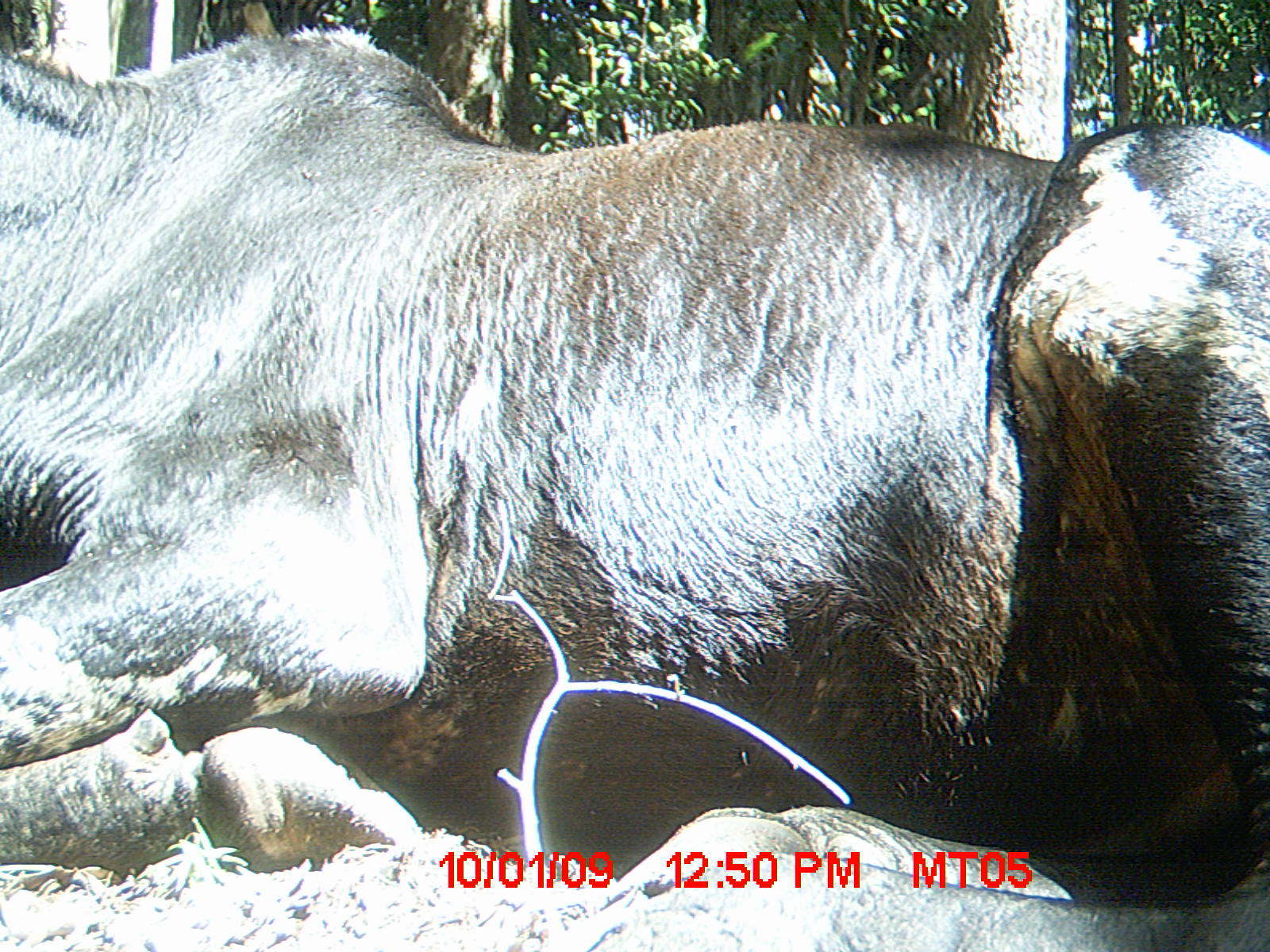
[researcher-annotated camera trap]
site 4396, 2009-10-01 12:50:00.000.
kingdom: Animalia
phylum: Chordata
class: Mammalia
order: Artiodactyla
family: Bovidae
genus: Bos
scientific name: Bos taurus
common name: domestic cattle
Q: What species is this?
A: Bos taurus (domestic cattle).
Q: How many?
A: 3.